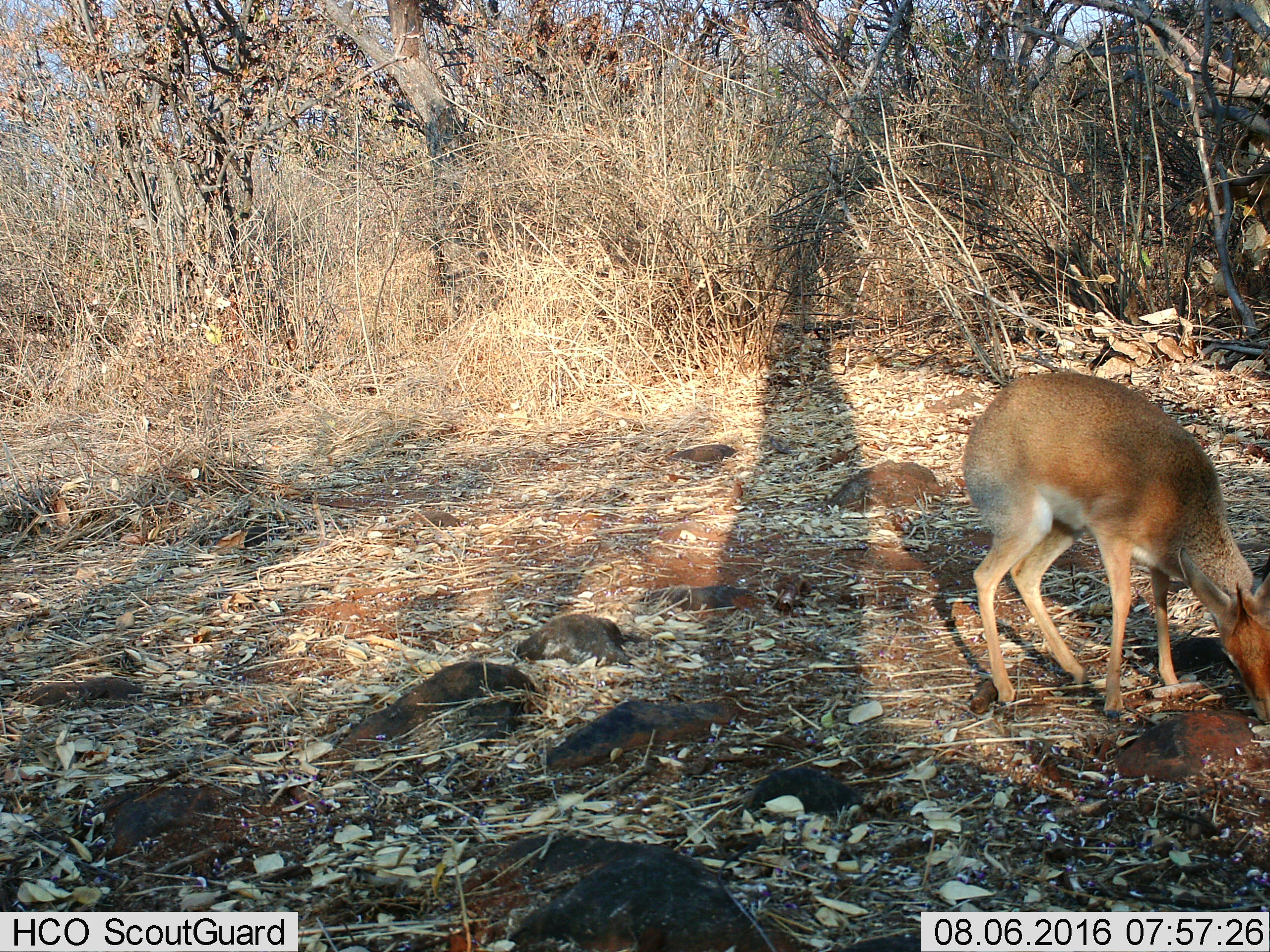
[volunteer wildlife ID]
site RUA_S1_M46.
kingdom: Animalia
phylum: Chordata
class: Mammalia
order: Artiodactyla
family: Bovidae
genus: Madoqua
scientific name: Madoqua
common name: dik-dik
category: dikdik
Dikdik (dik-dik) (Madoqua), count 1. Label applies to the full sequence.